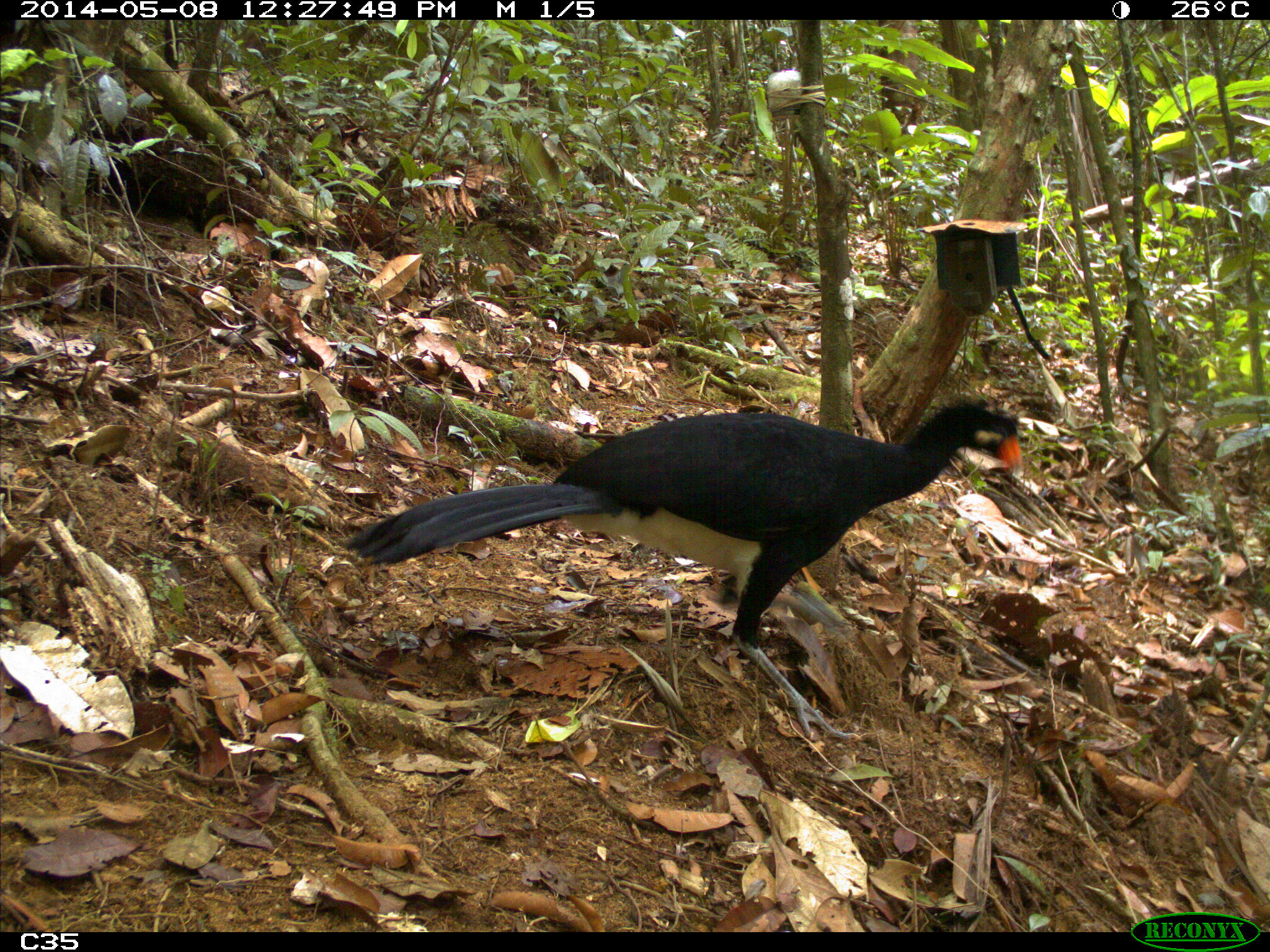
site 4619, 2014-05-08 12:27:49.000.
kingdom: Animalia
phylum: Chordata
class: Aves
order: Galliformes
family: Cracidae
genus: Crax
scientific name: Crax alector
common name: black curassow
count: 1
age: adult